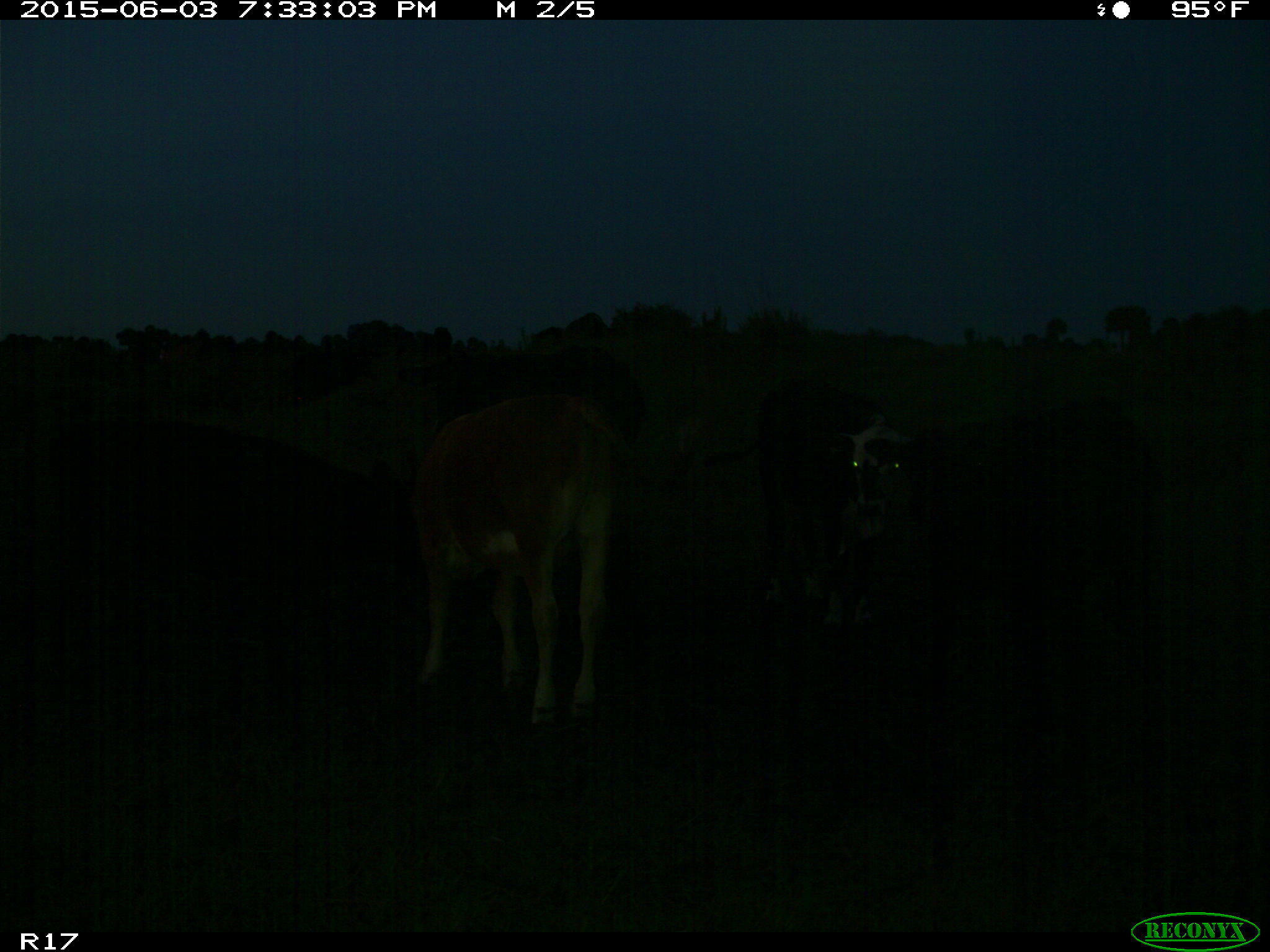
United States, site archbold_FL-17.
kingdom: Animalia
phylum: Chordata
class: Mammalia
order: Artiodactyla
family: Bovidae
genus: Bos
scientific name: Bos taurus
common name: domestic cow